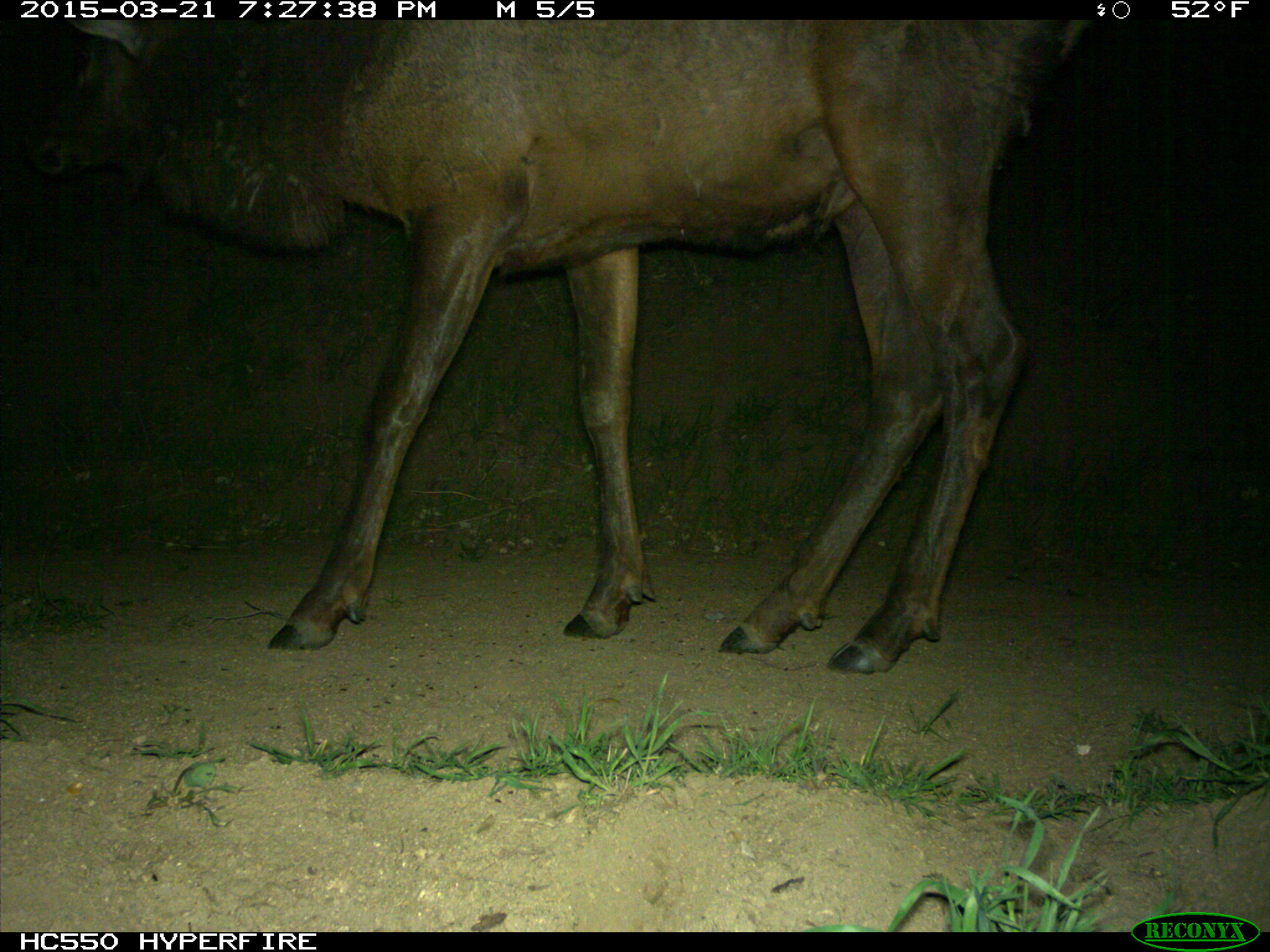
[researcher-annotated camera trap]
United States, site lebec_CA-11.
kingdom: Animalia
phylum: Chordata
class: Mammalia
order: Artiodactyla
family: Cervidae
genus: Cervus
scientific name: Cervus canadensis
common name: elk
Cervus canadensis (elk).